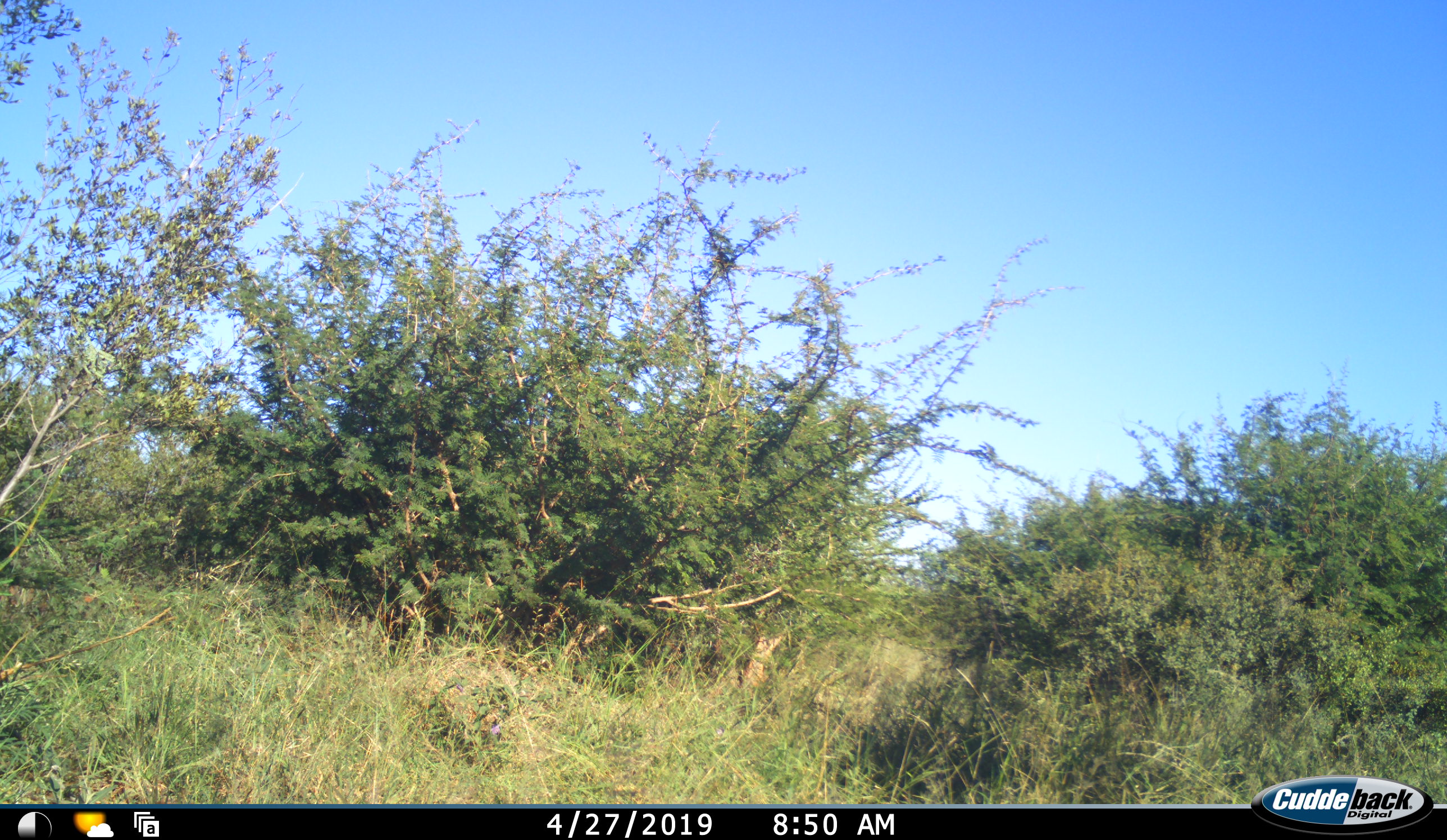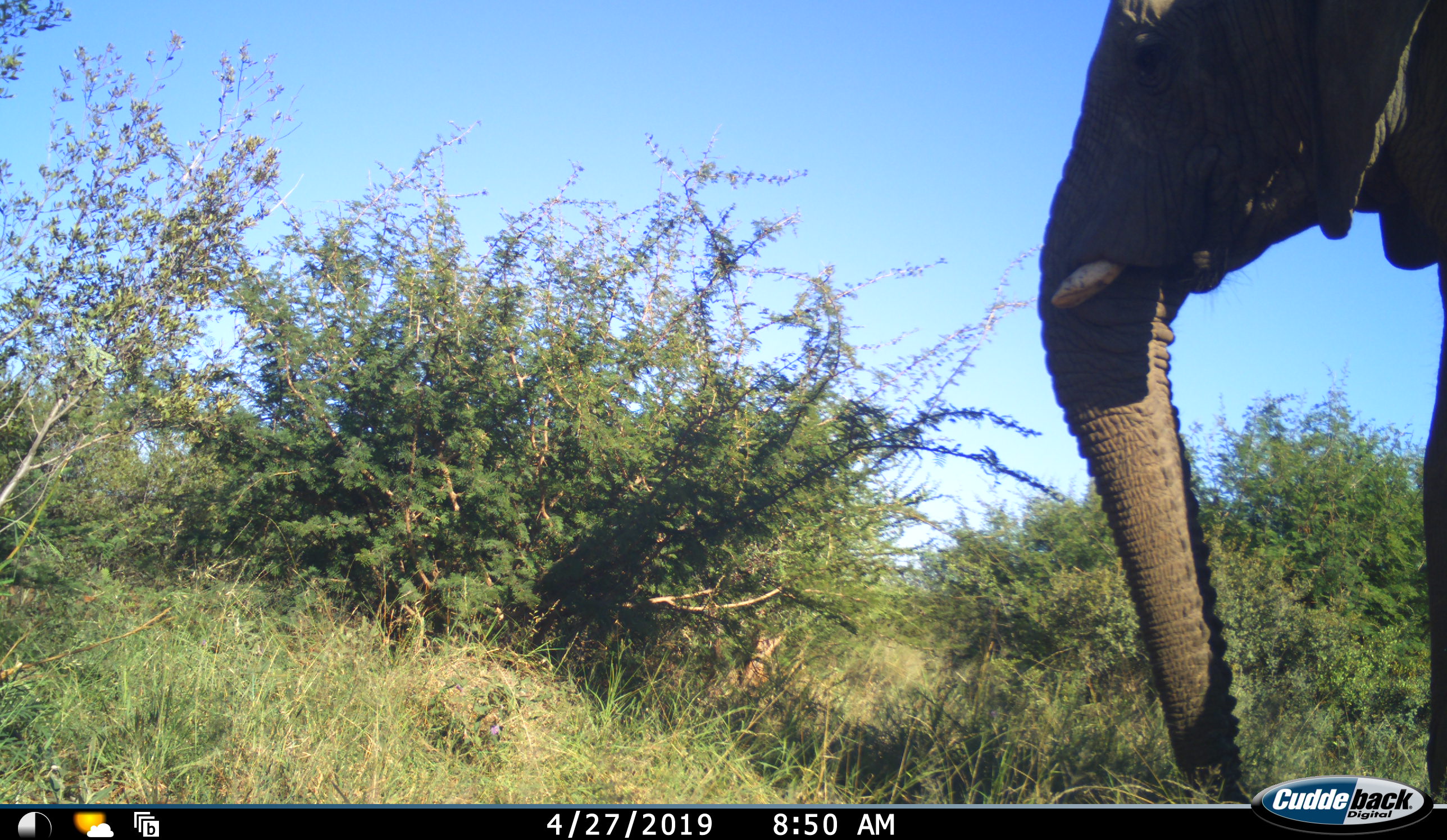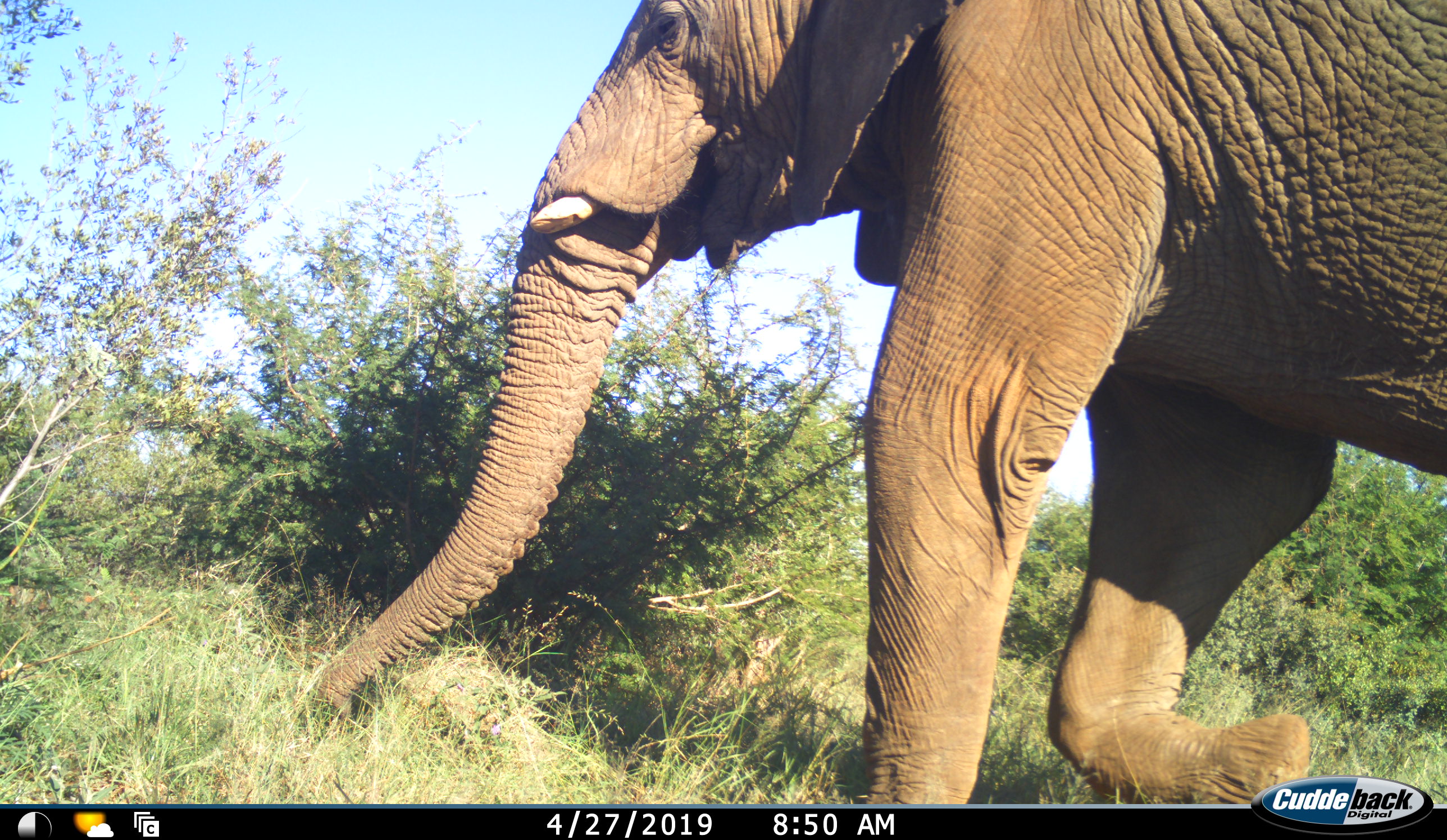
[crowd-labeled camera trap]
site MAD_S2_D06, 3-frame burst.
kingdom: Animalia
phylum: Chordata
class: Mammalia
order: Proboscidea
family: Elephantidae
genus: Loxodonta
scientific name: Loxodonta africana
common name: african bush elephant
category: elephant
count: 1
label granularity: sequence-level